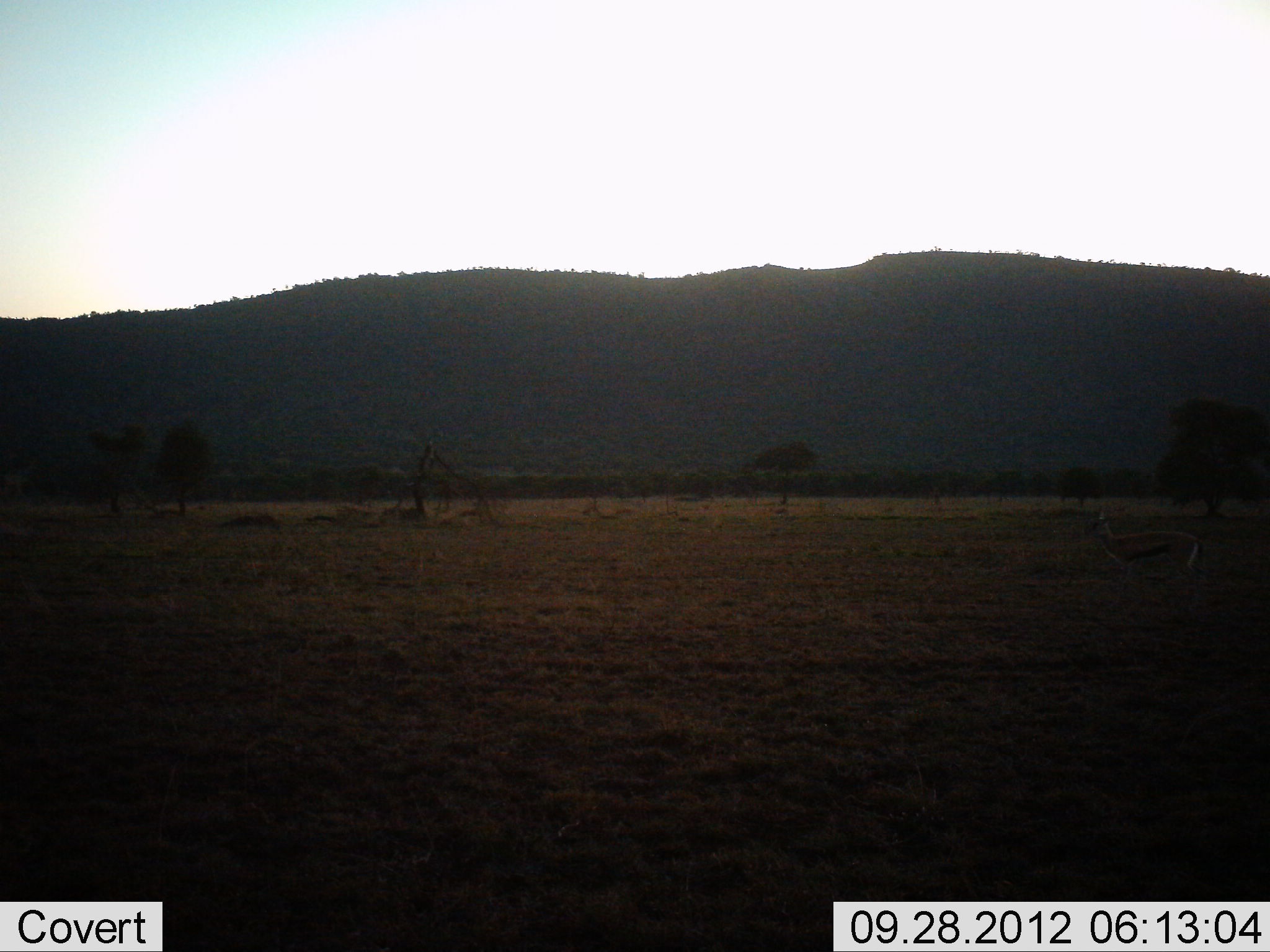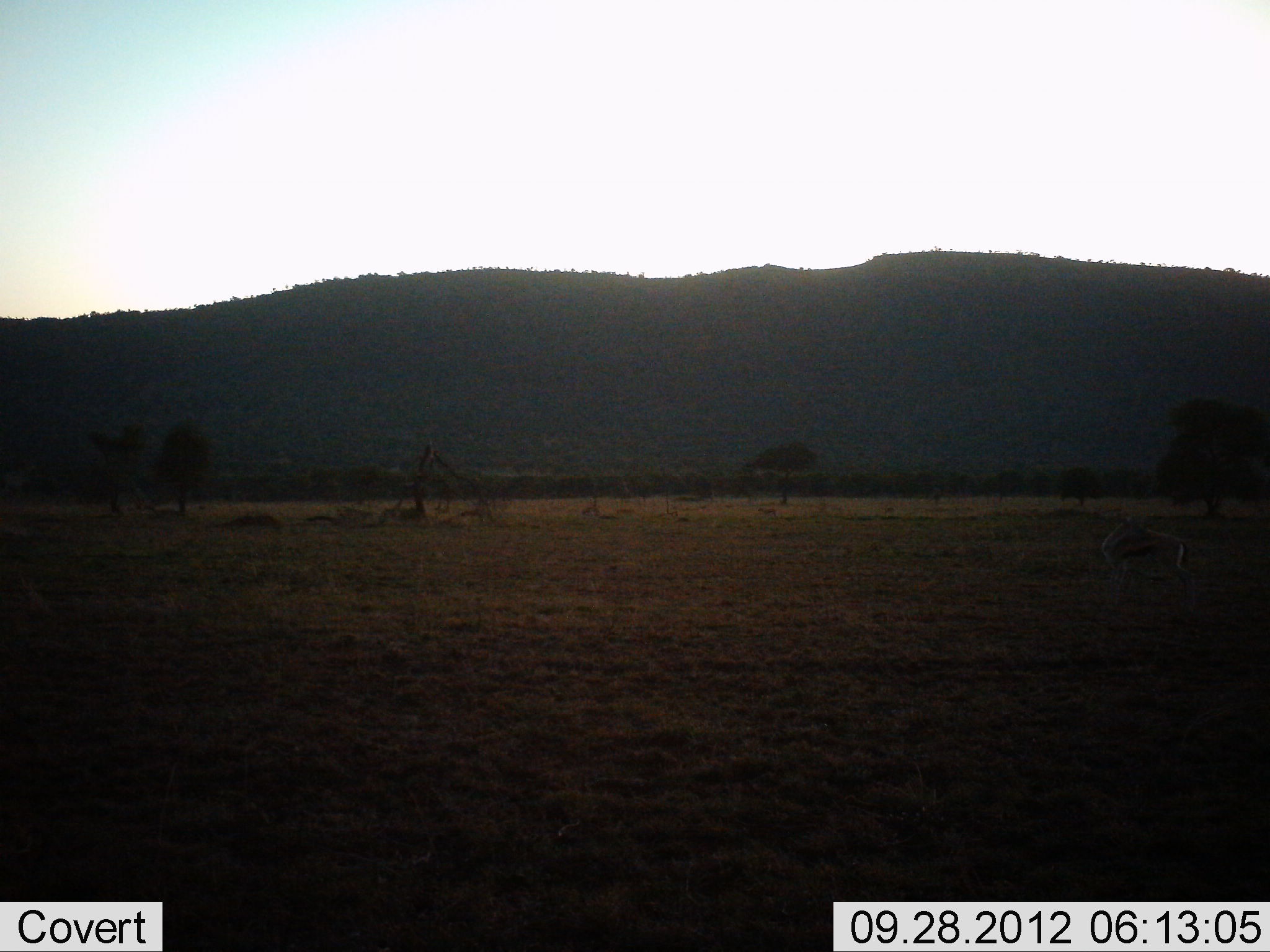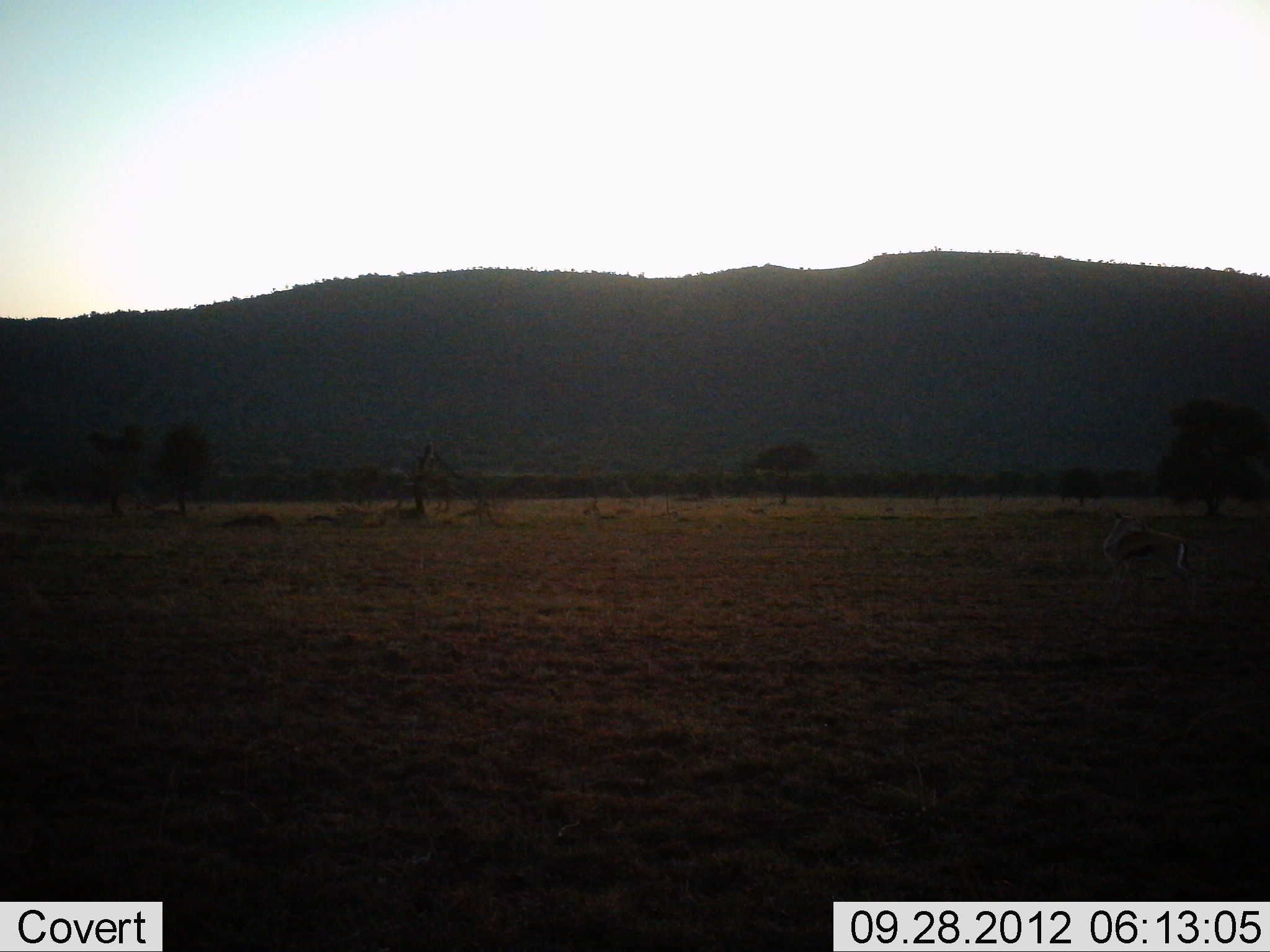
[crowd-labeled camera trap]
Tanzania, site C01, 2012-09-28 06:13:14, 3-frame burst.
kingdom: Animalia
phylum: Chordata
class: Mammalia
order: Artiodactyla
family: Bovidae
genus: Eudorcas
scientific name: Eudorcas thomsonii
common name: thomson's gazelle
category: gazellethomsons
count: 1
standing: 70%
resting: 0%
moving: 50%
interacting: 0%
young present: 0%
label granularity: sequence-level